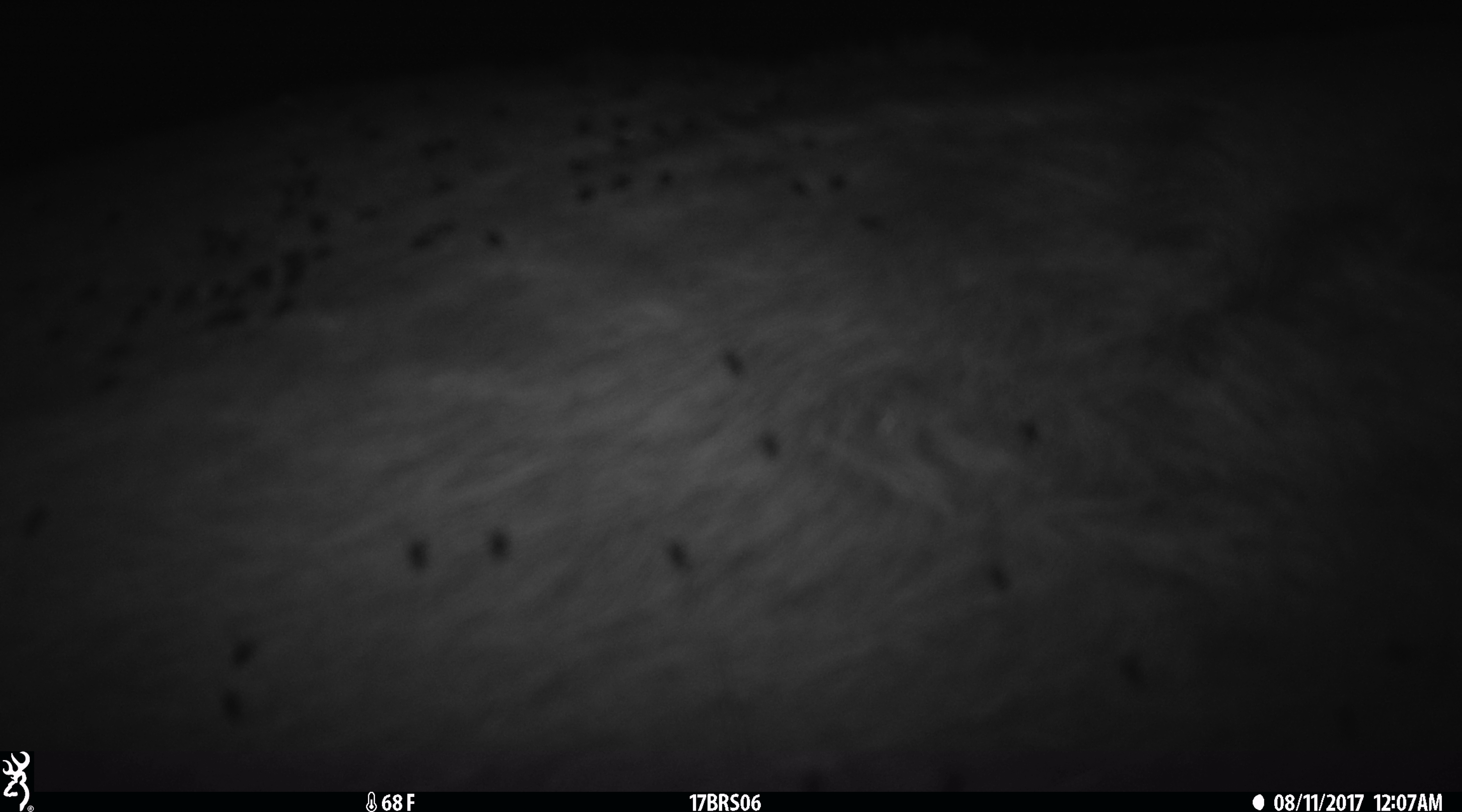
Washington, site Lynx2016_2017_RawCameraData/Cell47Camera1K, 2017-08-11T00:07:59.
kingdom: Animalia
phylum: Chordata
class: Mammalia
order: Artiodactyla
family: Bovidae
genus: Bos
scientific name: Bos taurus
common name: domestic cattle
Domestic cattle (Bos taurus). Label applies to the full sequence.